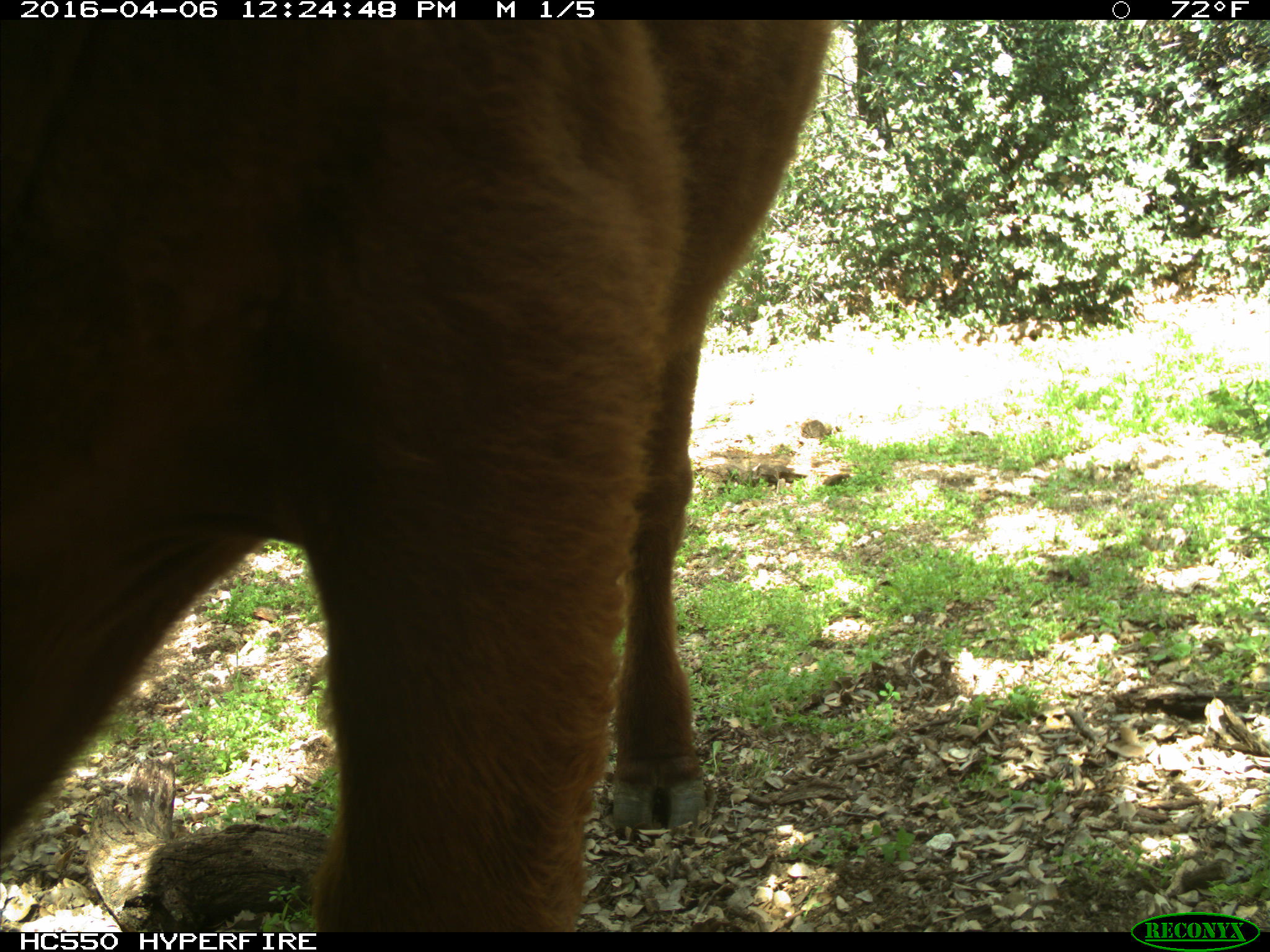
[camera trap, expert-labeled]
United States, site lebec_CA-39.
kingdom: Animalia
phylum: Chordata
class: Mammalia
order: Artiodactyla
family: Bovidae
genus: Bos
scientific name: Bos taurus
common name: domestic cow